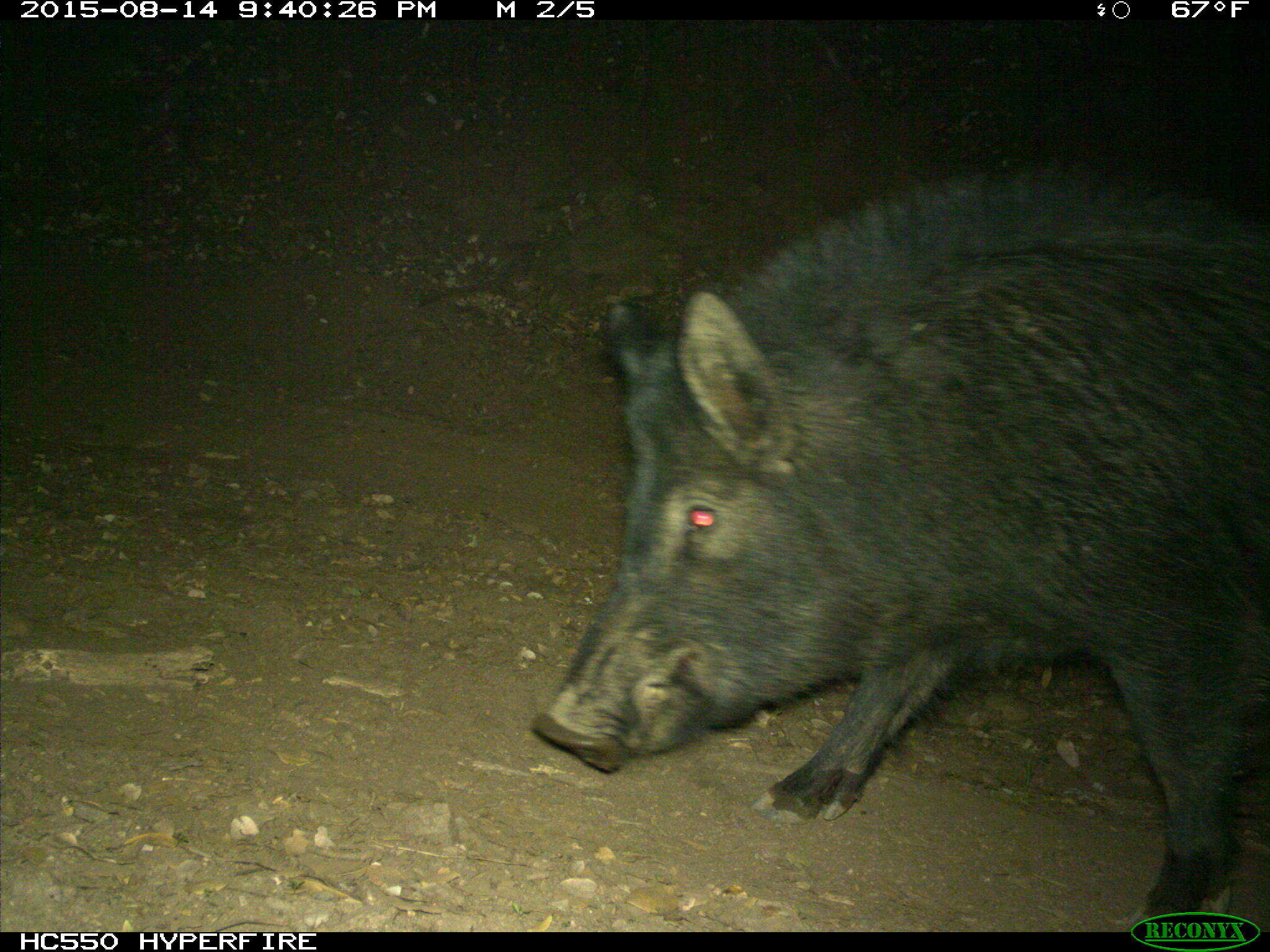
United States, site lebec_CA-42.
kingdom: Animalia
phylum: Chordata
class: Mammalia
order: Artiodactyla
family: Suidae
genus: Sus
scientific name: Sus scrofa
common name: wild boar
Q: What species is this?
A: Sus scrofa (wild boar).